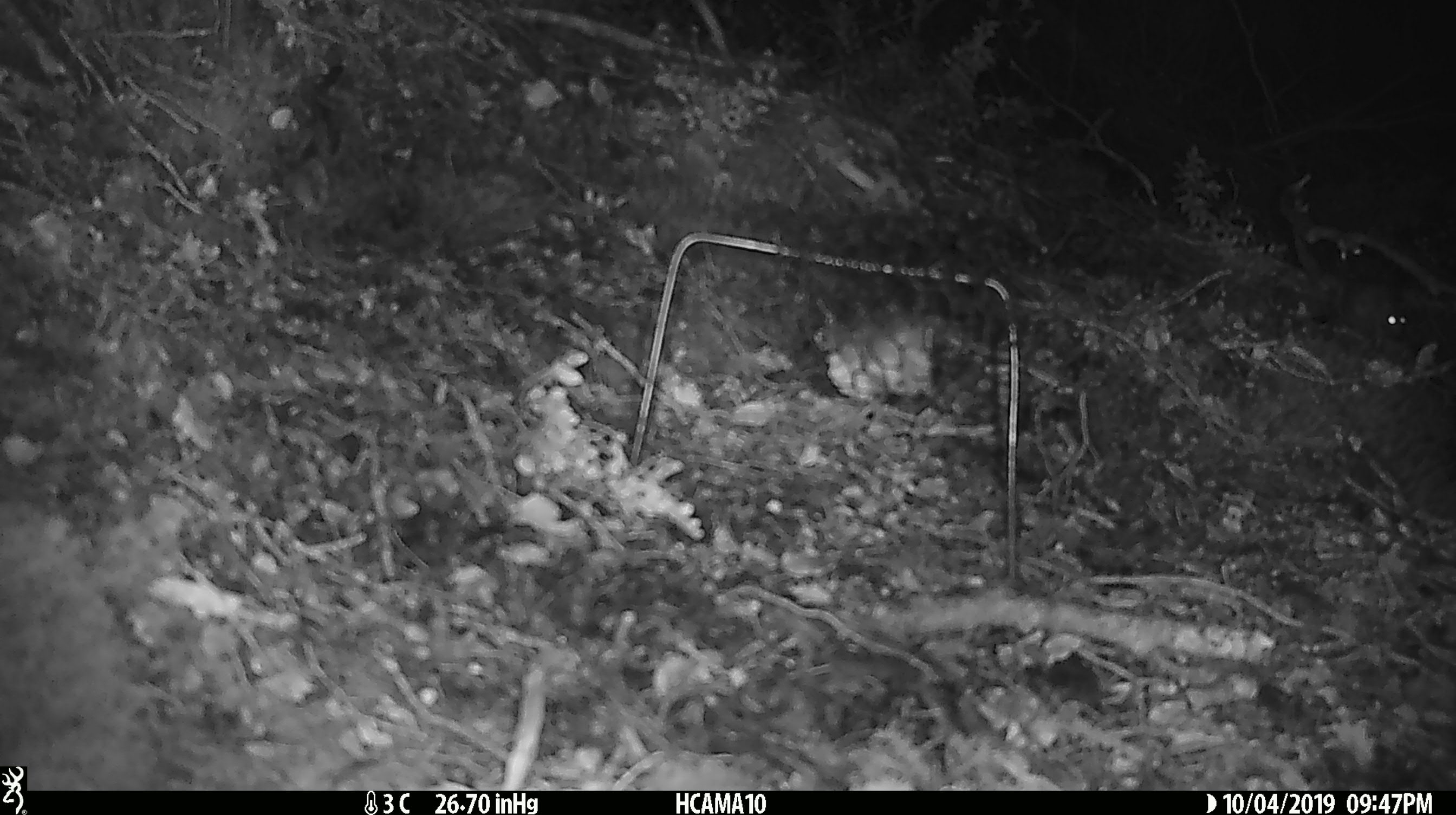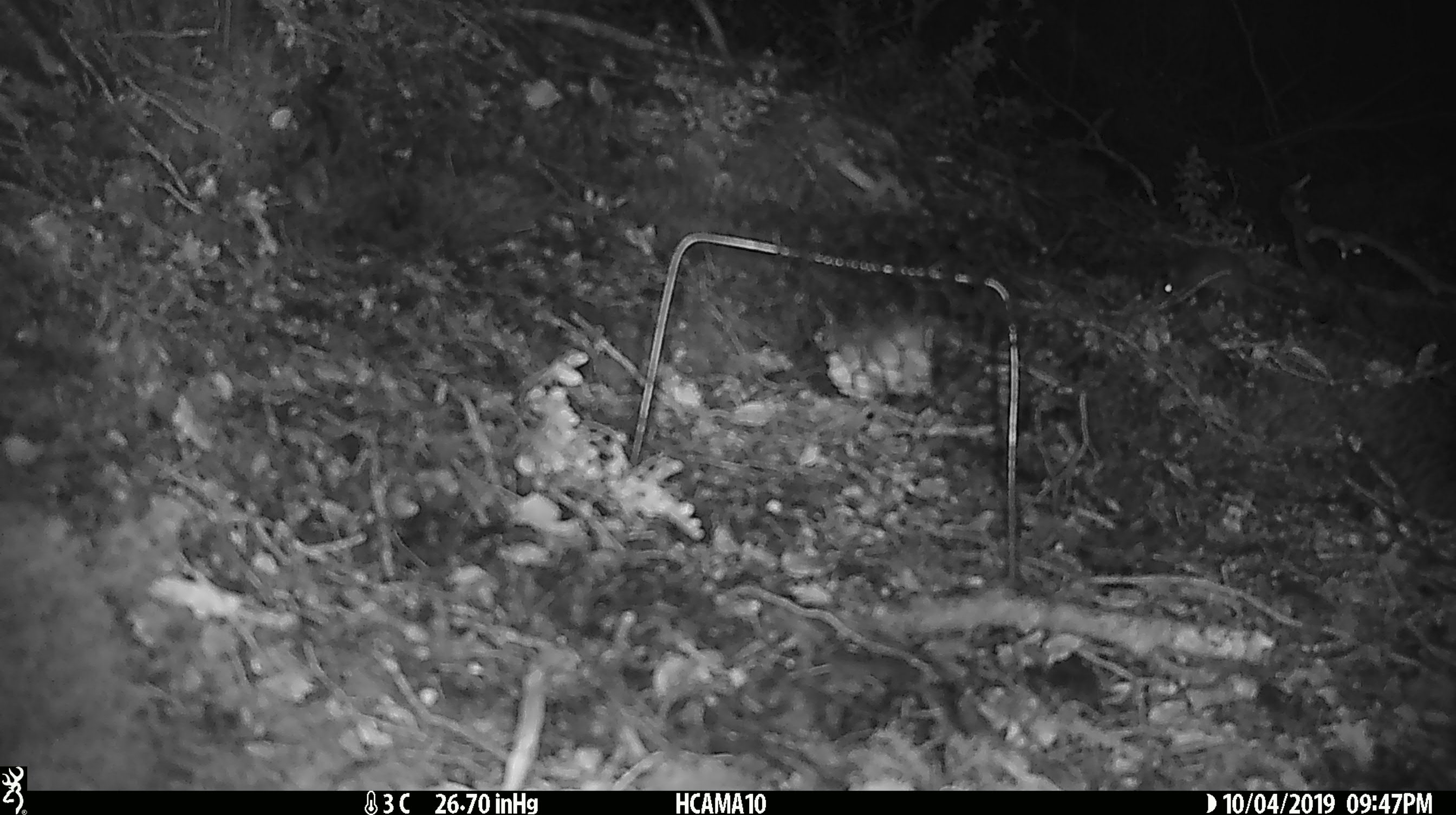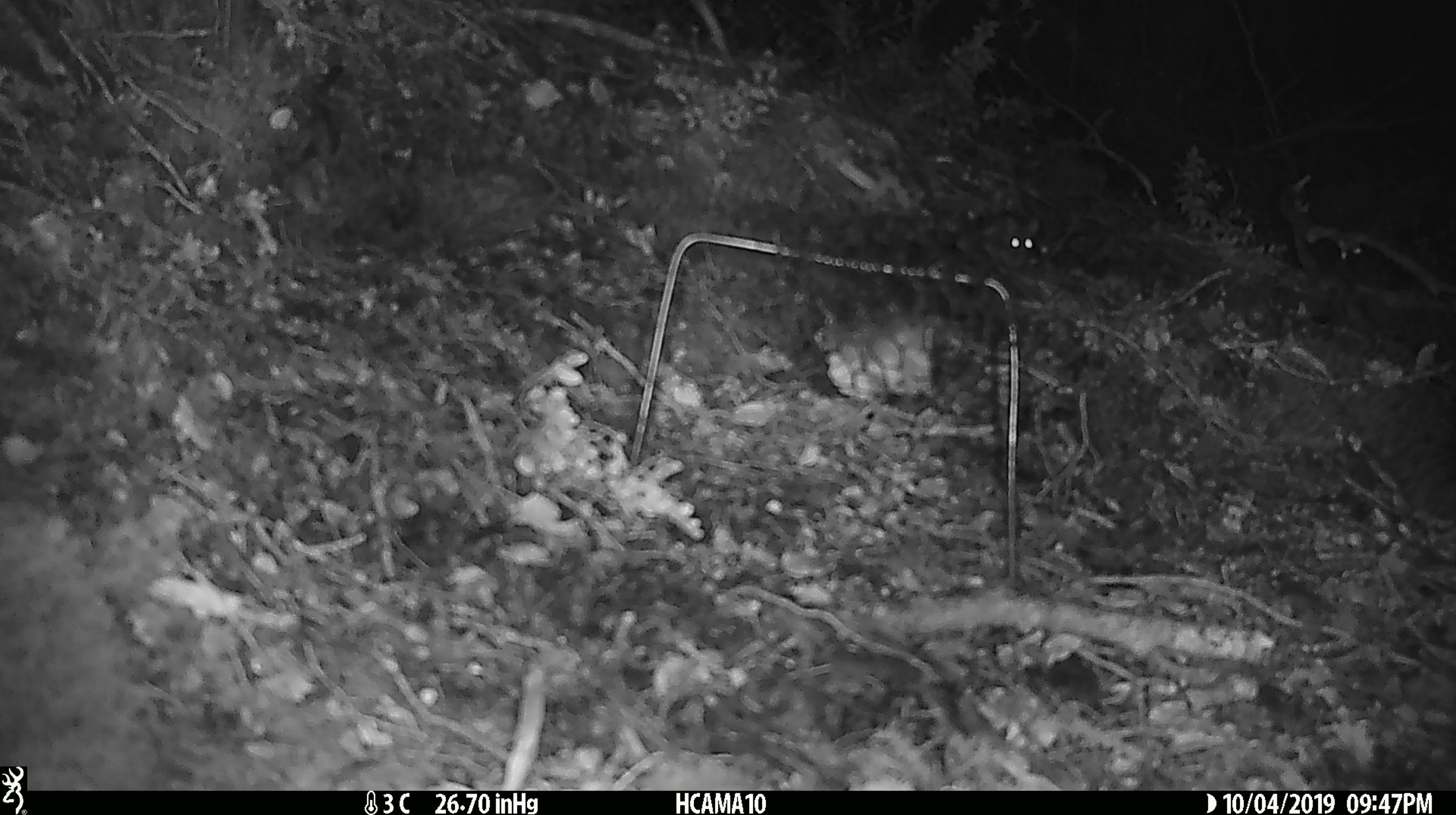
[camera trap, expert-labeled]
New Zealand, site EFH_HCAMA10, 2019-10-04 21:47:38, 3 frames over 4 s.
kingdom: Animalia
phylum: Chordata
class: Mammalia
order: Rodentia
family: Muridae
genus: Mus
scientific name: Mus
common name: mouse